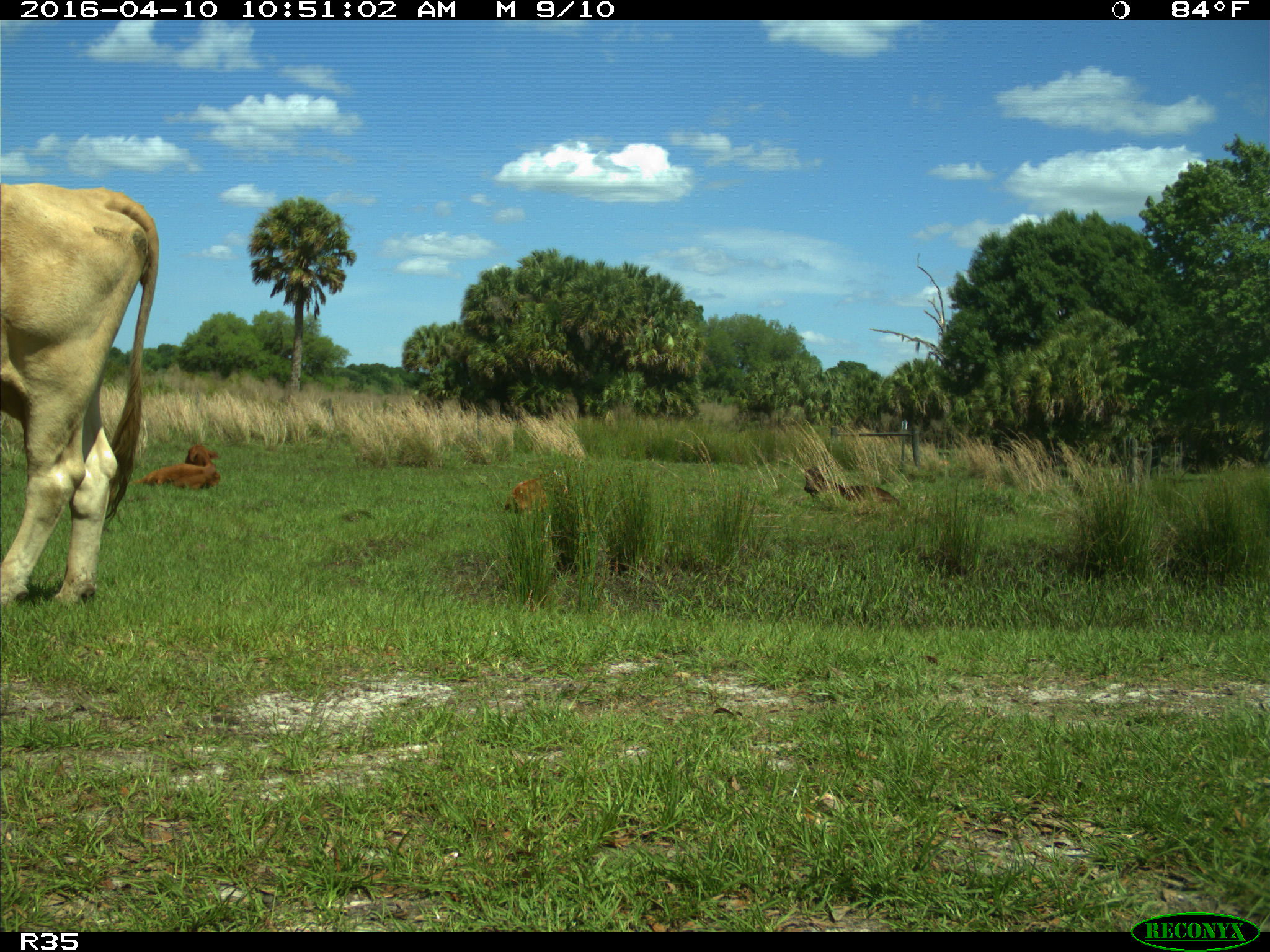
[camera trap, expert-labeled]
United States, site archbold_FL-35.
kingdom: Animalia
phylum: Chordata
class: Mammalia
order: Artiodactyla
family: Bovidae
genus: Bos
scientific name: Bos taurus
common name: domestic cow